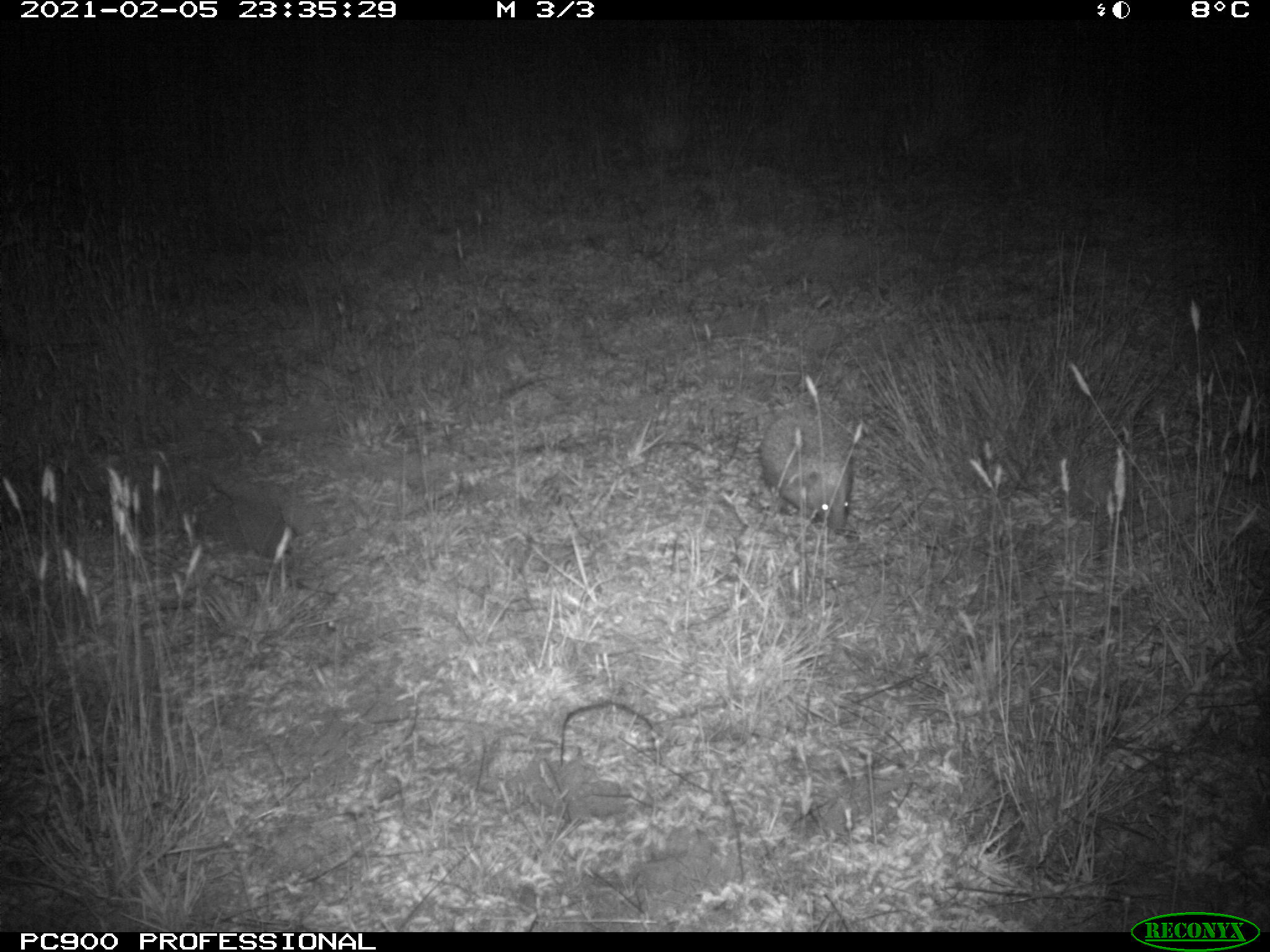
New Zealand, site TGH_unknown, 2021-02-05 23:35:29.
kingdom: Animalia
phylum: Chordata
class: Mammalia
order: Eulipotyphla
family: Erinaceidae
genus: Erinaceus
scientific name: Erinaceus europaeus europaeus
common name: european hedgehog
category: hedgehog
Hedgehog (european hedgehog) (Erinaceus europaeus europaeus).